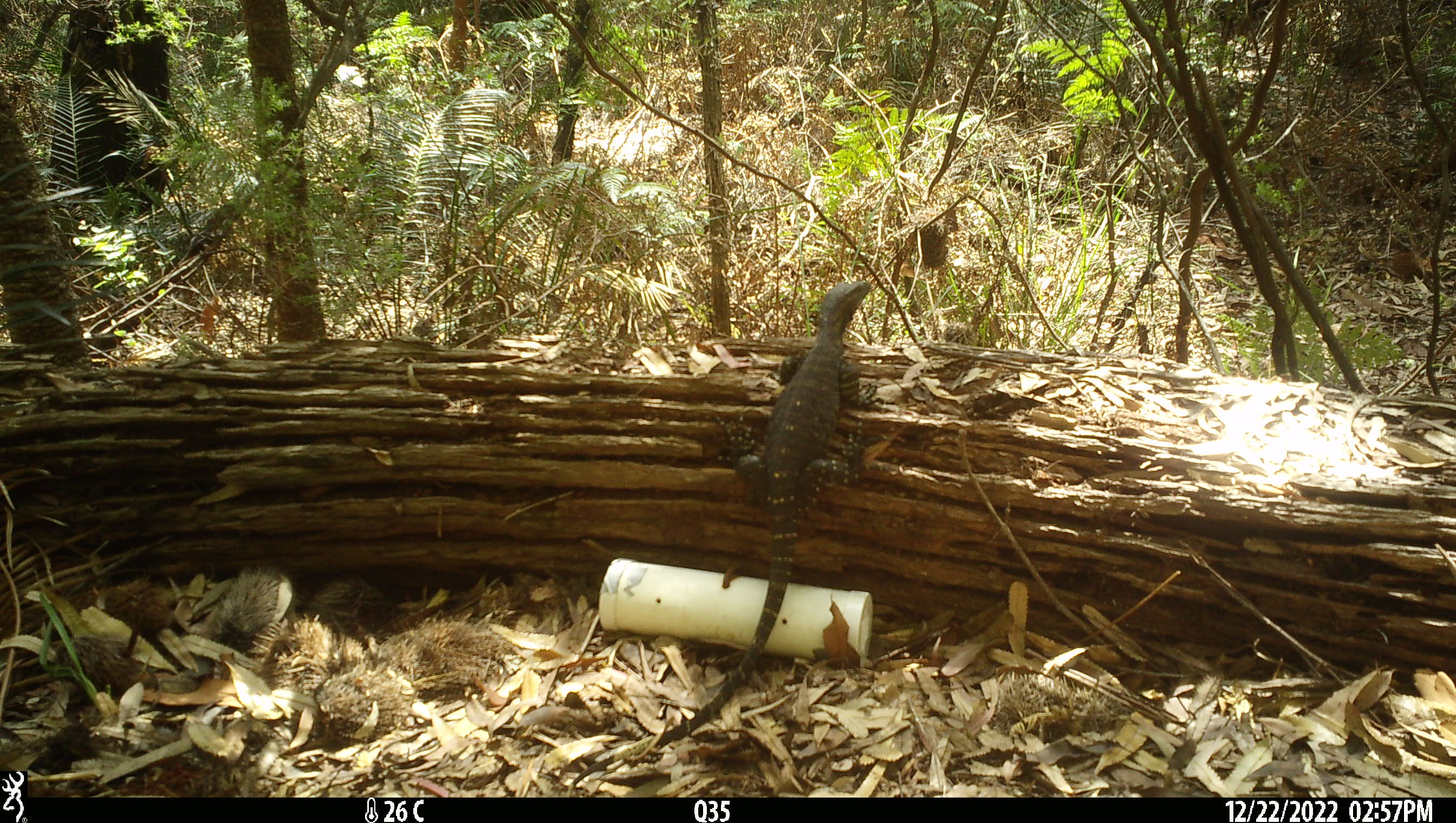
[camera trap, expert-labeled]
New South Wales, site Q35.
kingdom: Animalia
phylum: Chordata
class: Reptilia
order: Squamata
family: Varanidae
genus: Varanus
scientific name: Varanus varius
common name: lace monitor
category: goanna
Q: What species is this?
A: Goanna (lace monitor) (Varanus varius).